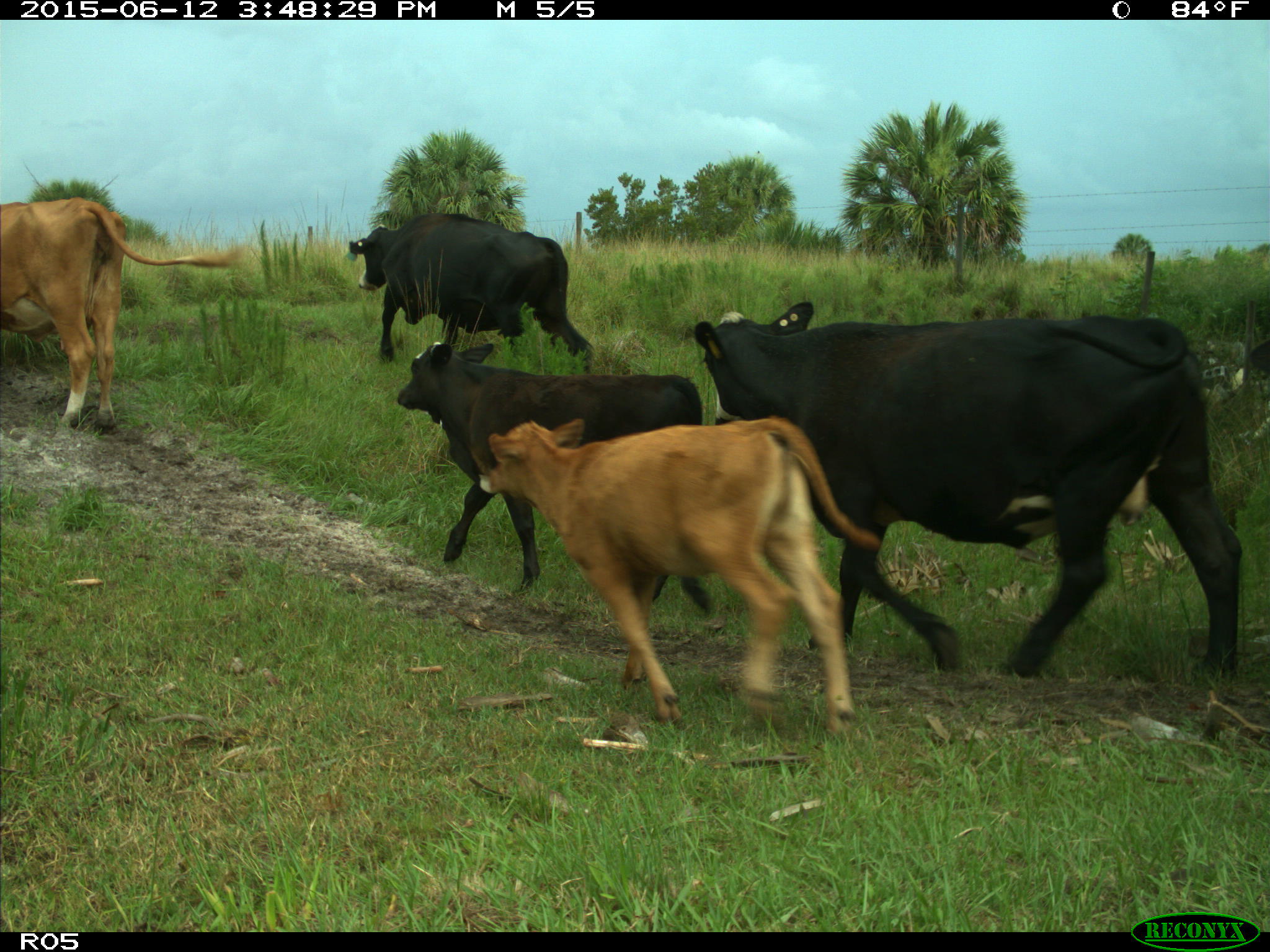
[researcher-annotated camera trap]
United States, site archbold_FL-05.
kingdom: Animalia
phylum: Chordata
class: Mammalia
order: Artiodactyla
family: Bovidae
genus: Bos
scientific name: Bos taurus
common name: domestic cow